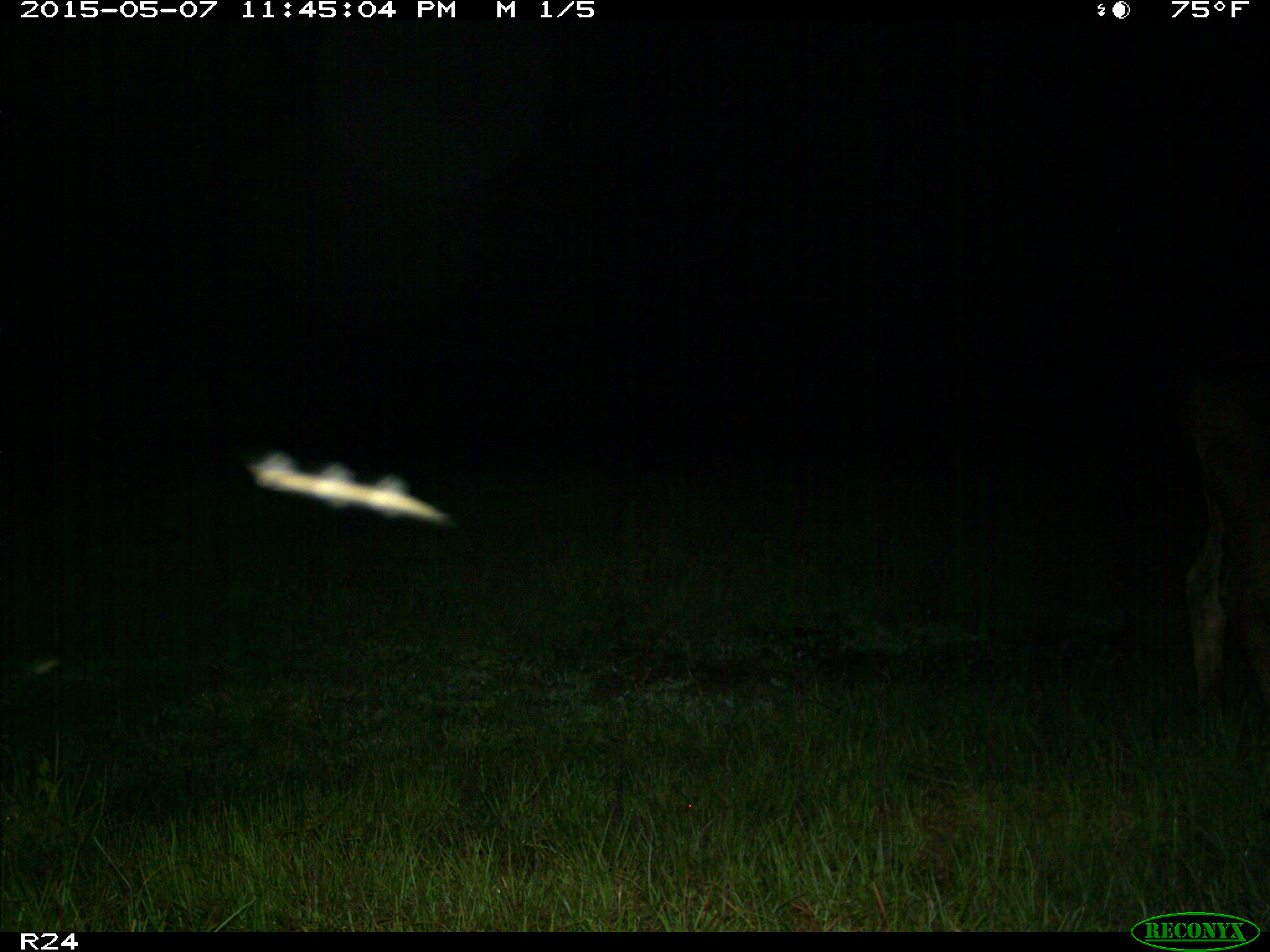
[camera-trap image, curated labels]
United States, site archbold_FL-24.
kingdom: Animalia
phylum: Chordata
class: Mammalia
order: Artiodactyla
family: Bovidae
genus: Bos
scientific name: Bos taurus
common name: domestic cow